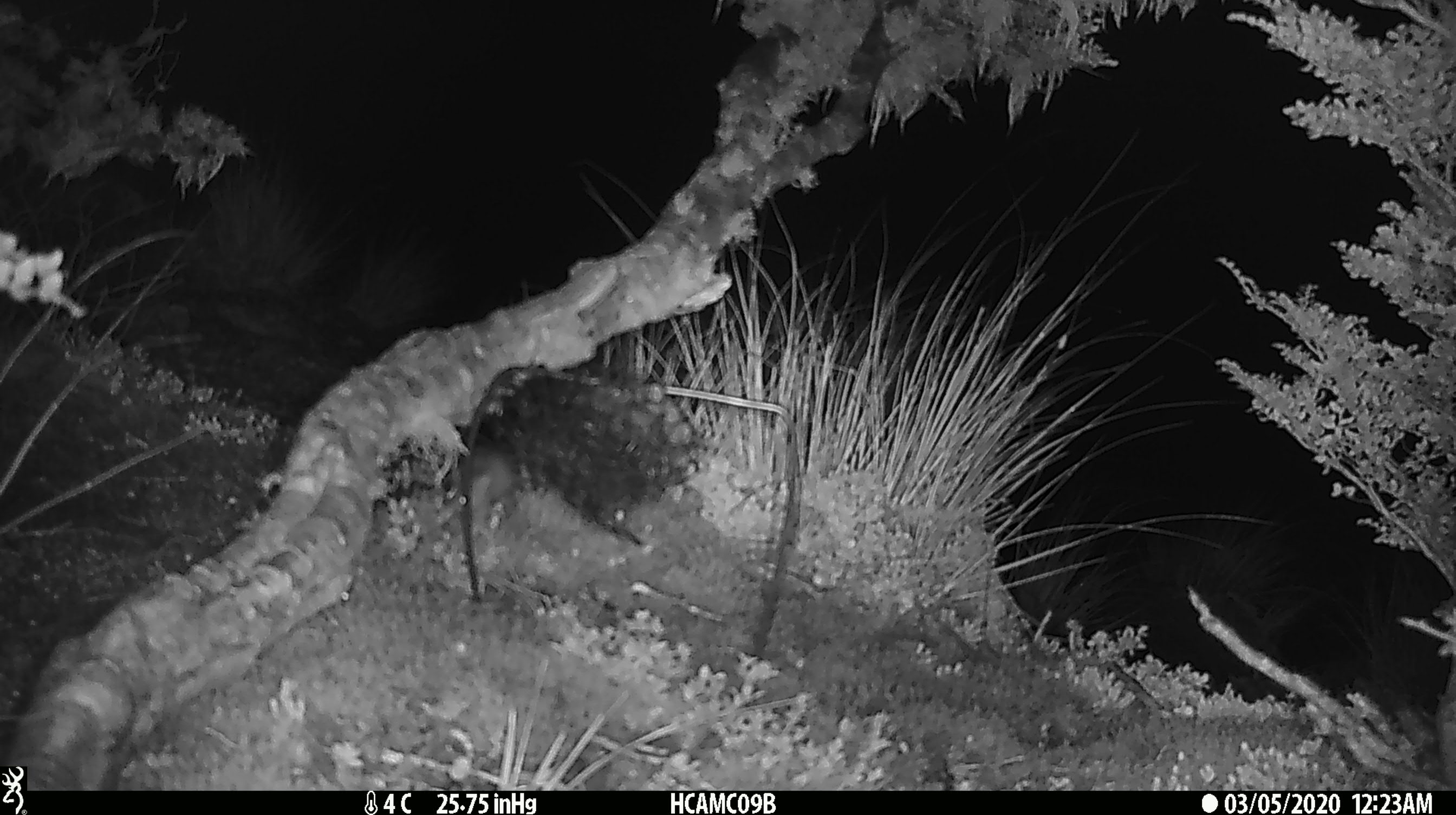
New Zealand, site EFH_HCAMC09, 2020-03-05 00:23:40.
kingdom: Animalia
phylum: Chordata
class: Mammalia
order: Rodentia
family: Muridae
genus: Mus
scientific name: Mus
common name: mouse